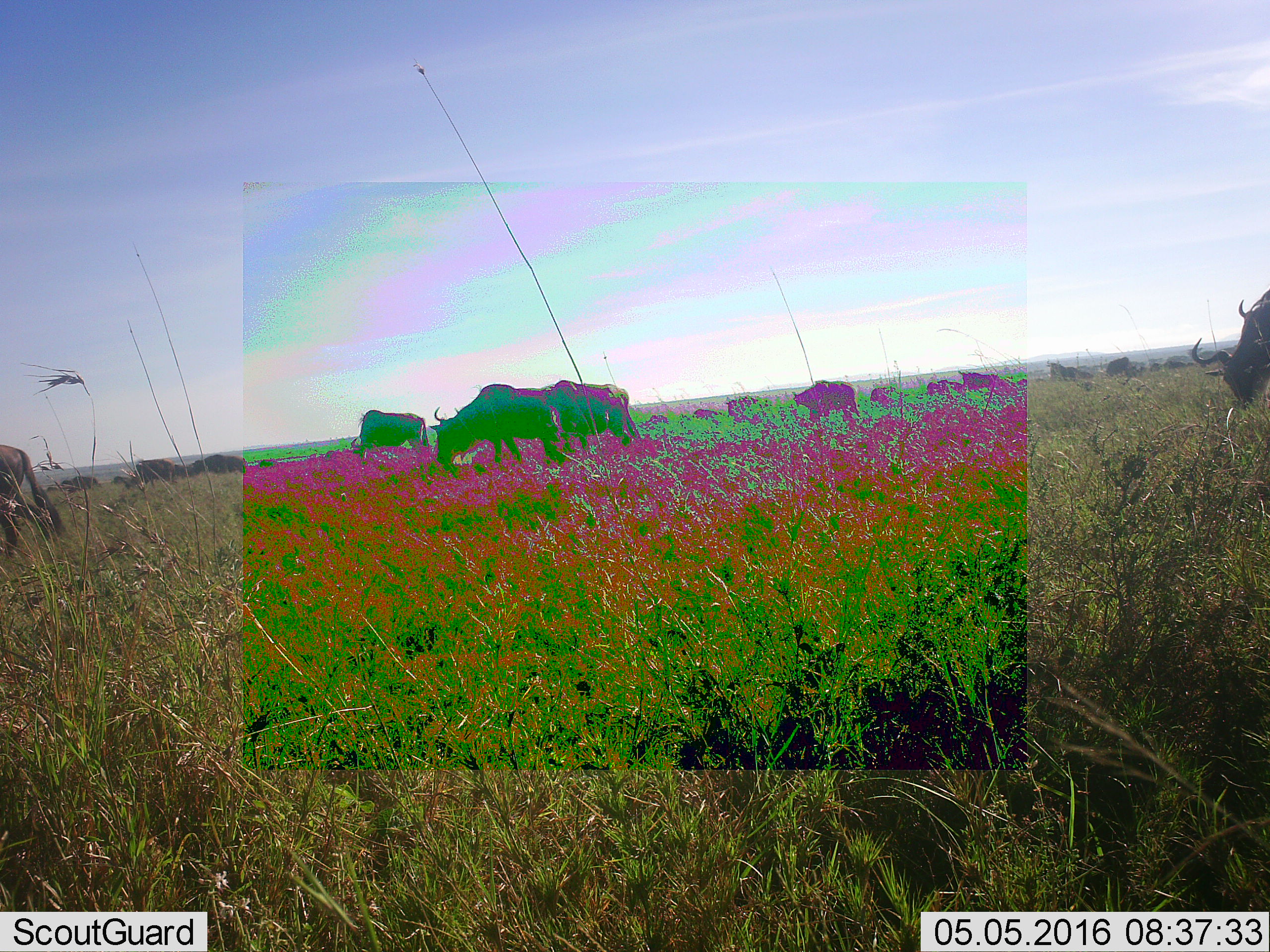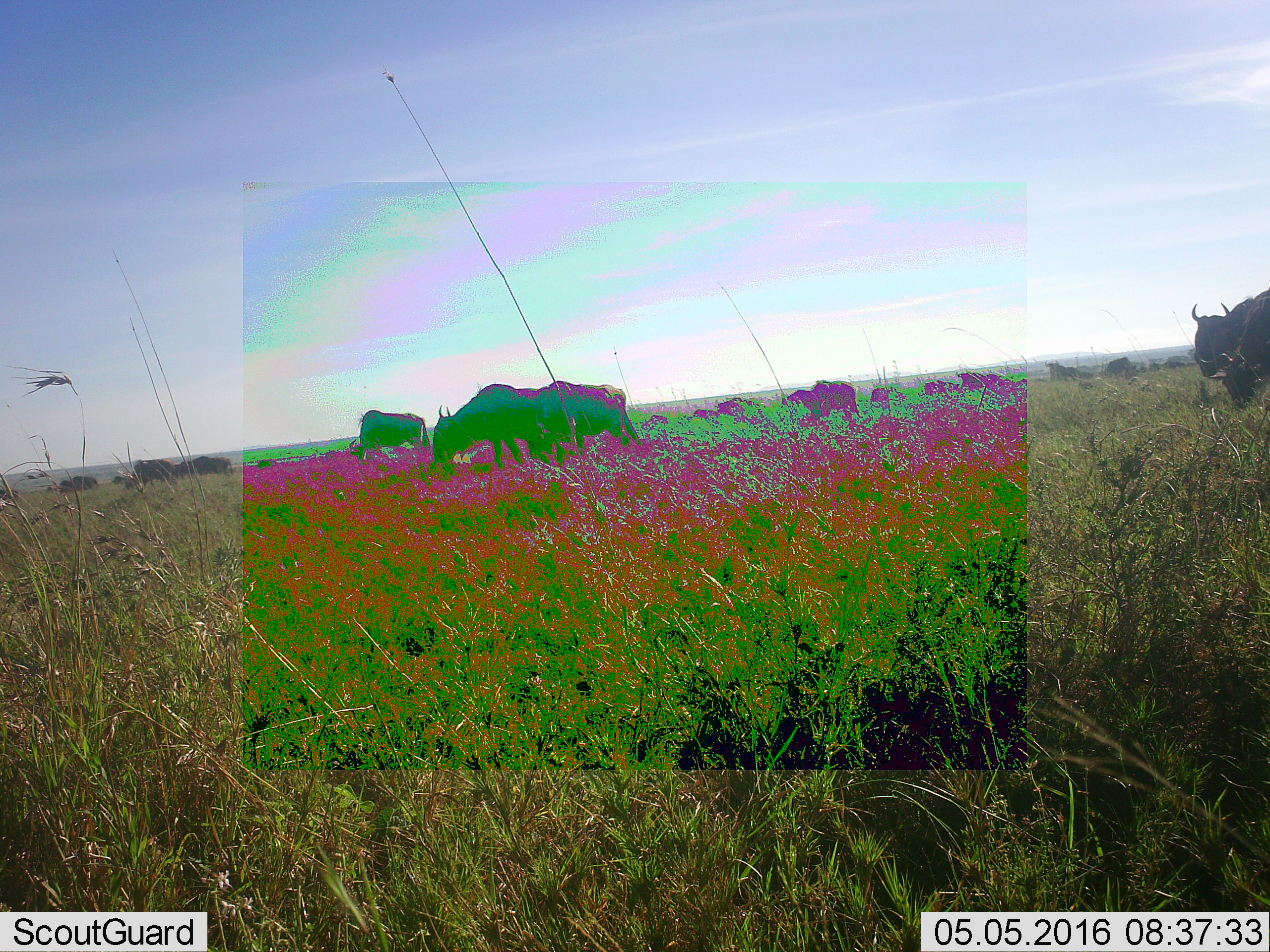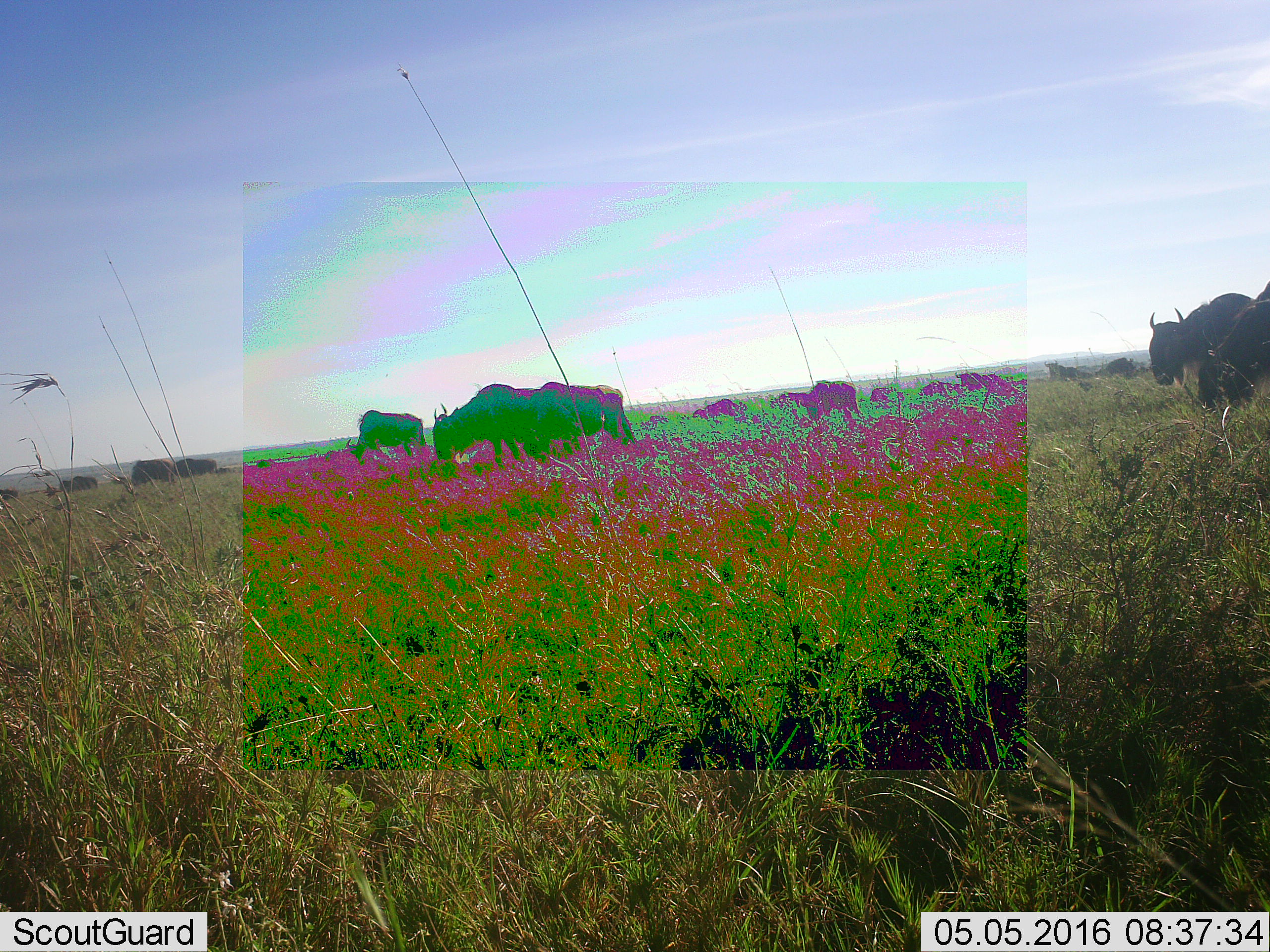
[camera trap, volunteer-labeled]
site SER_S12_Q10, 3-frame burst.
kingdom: Animalia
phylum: Chordata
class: Mammalia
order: Artiodactyla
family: Bovidae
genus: Connochaetes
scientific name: Connochaetes taurinus taurinus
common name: blue wildebeest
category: wildebeestblue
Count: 11-50.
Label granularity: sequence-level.